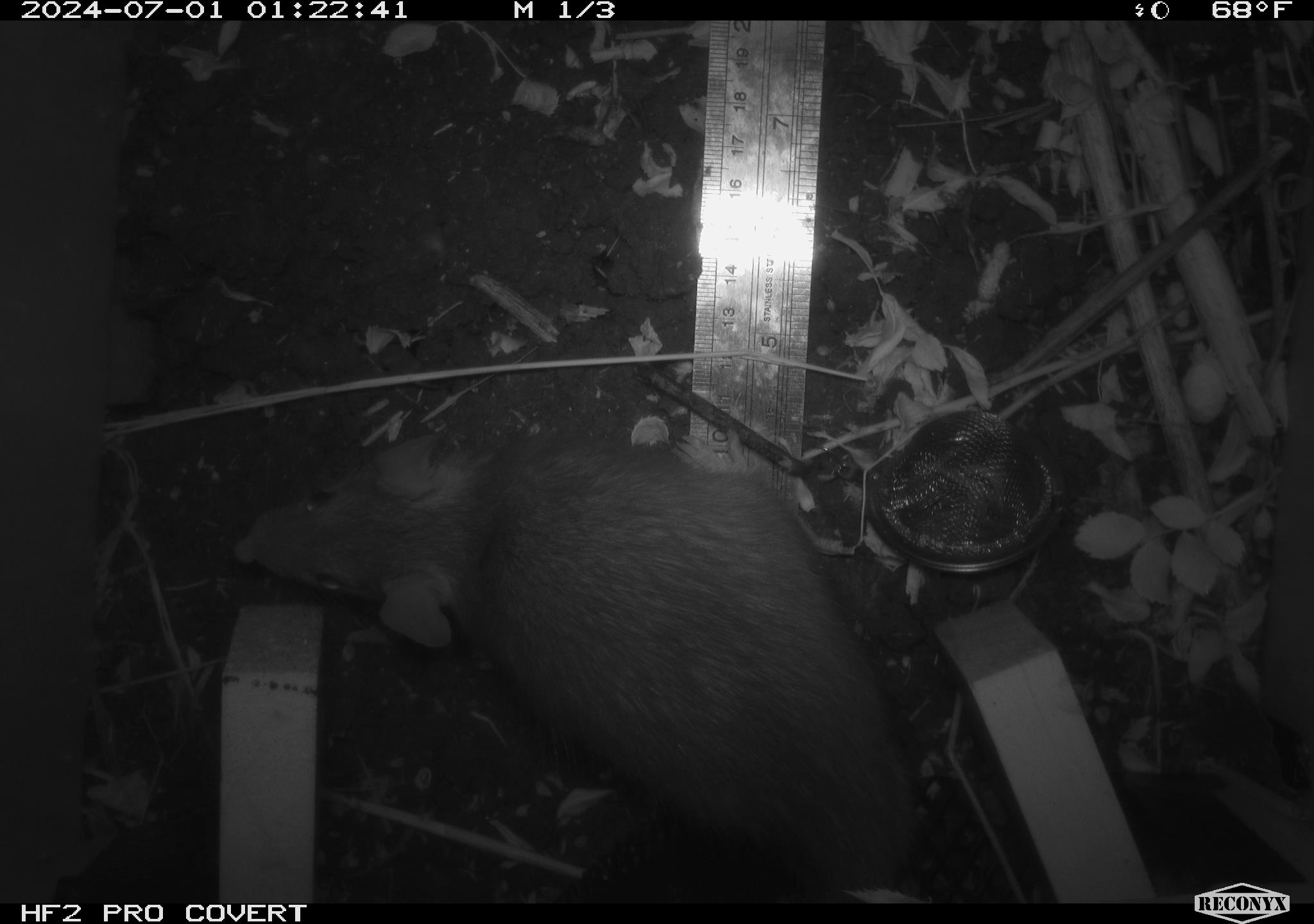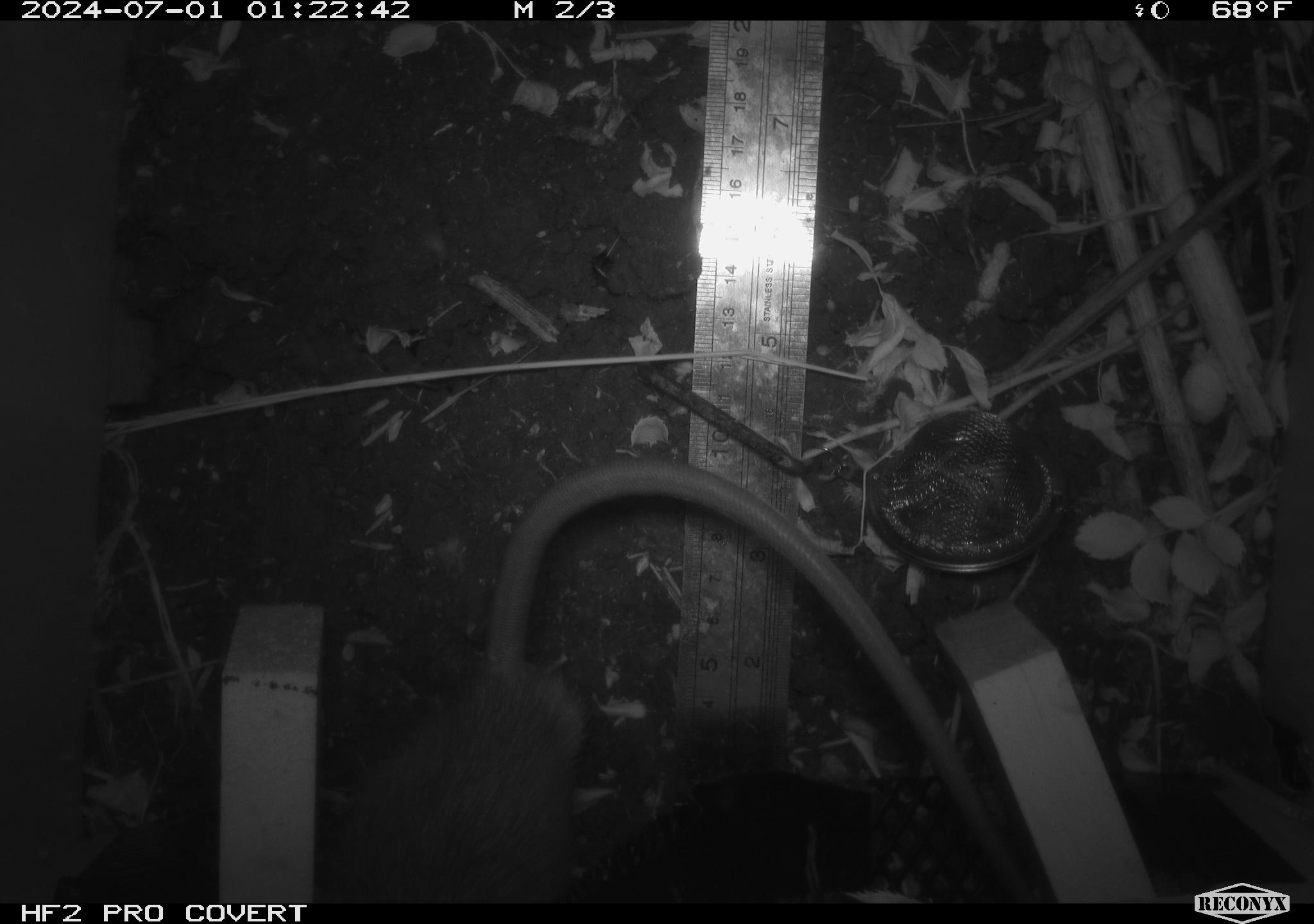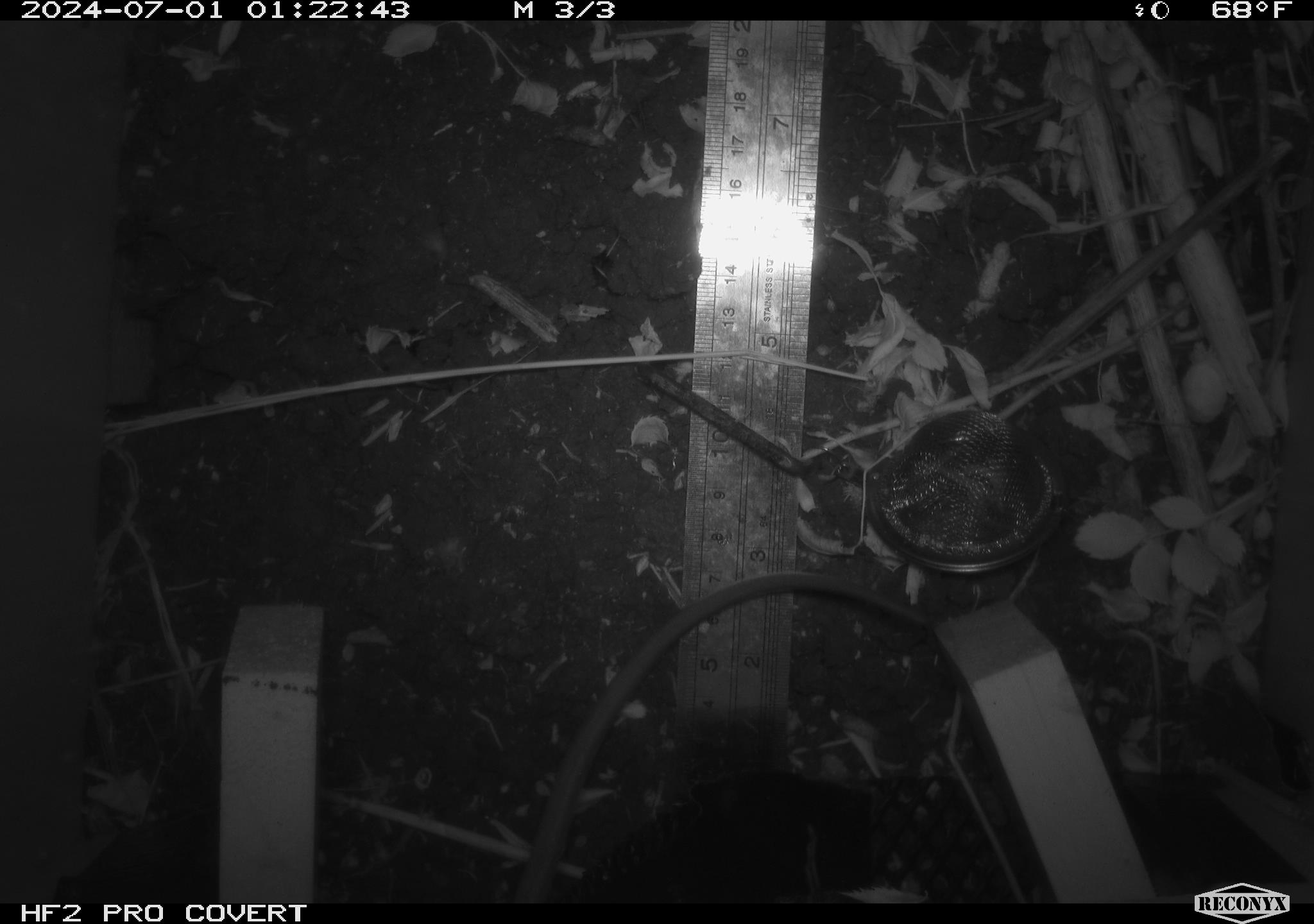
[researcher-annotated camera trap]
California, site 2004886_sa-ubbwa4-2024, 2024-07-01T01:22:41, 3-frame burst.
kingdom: Animalia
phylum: Chordata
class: Mammalia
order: Rodentia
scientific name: Rodentia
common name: woodrat or rat or mouse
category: woodrat or rat or mouse species